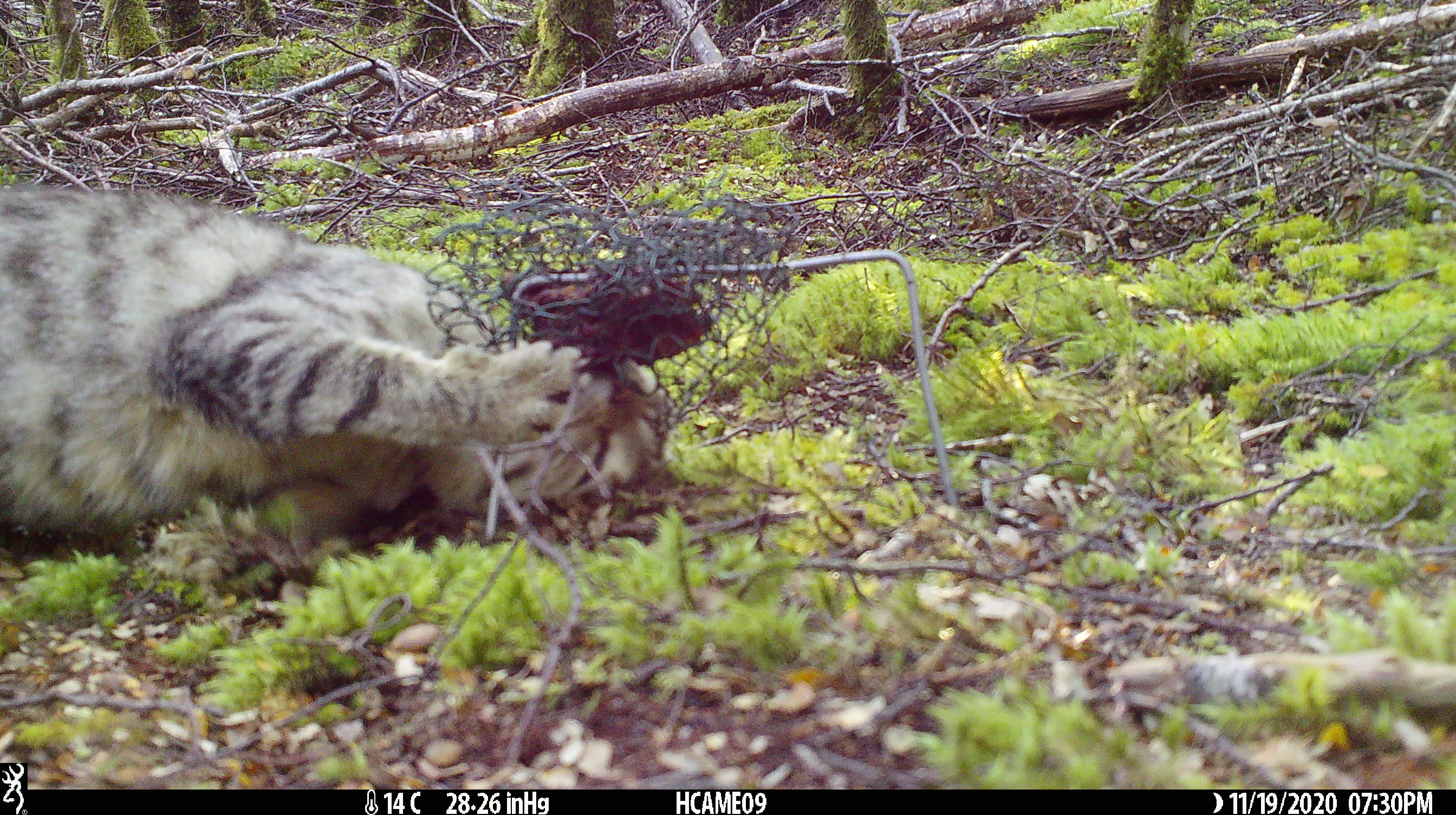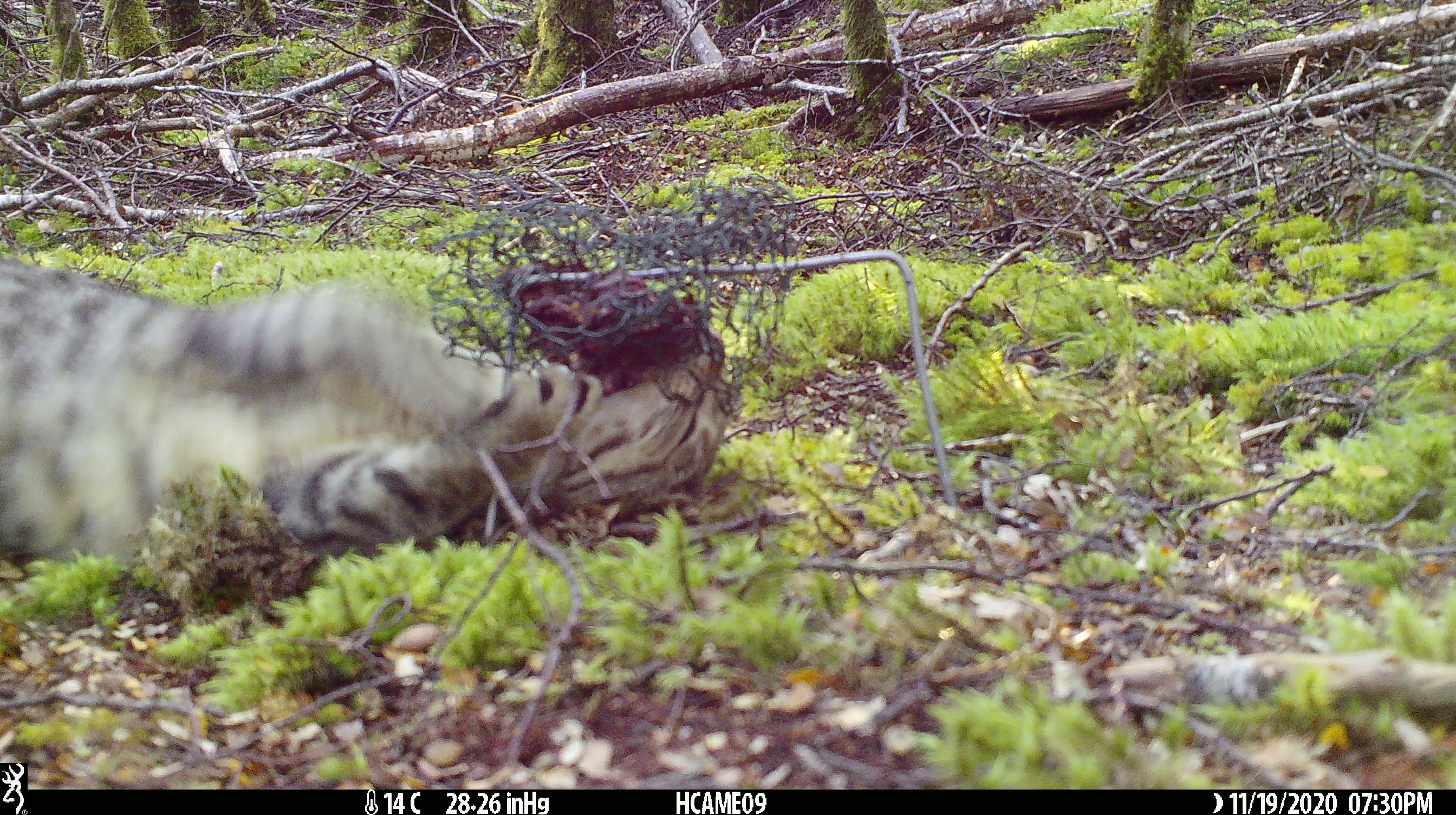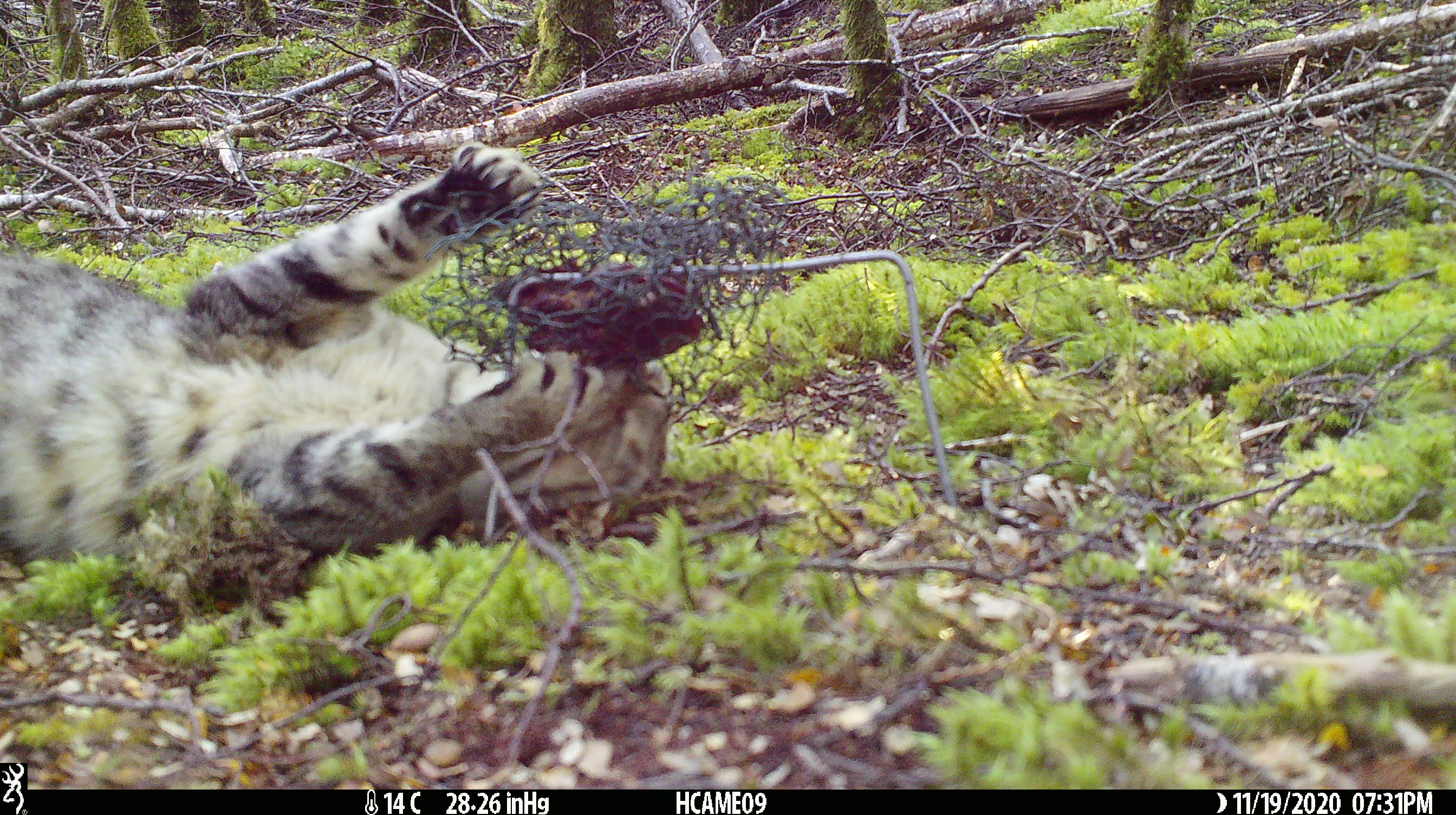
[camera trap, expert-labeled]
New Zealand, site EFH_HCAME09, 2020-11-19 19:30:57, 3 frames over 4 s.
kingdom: Animalia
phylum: Chordata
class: Mammalia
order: Carnivora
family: Felidae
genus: Felis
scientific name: Felis catus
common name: domestic cat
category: cat